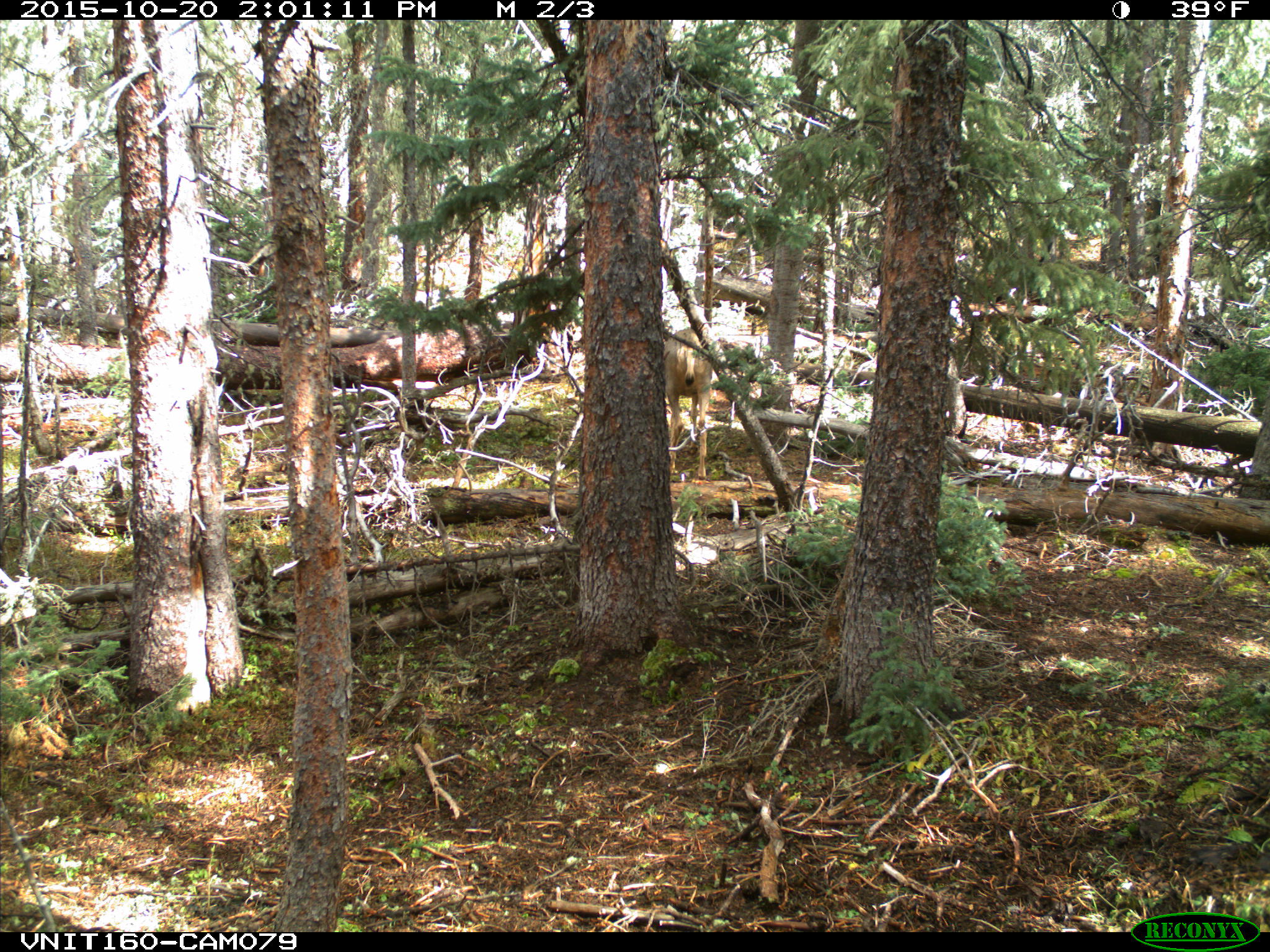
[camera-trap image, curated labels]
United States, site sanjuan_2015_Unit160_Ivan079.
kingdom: Animalia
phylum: Chordata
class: Mammalia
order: Artiodactyla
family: Cervidae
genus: Odocoileus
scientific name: Odocoileus hemionus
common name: mule deer